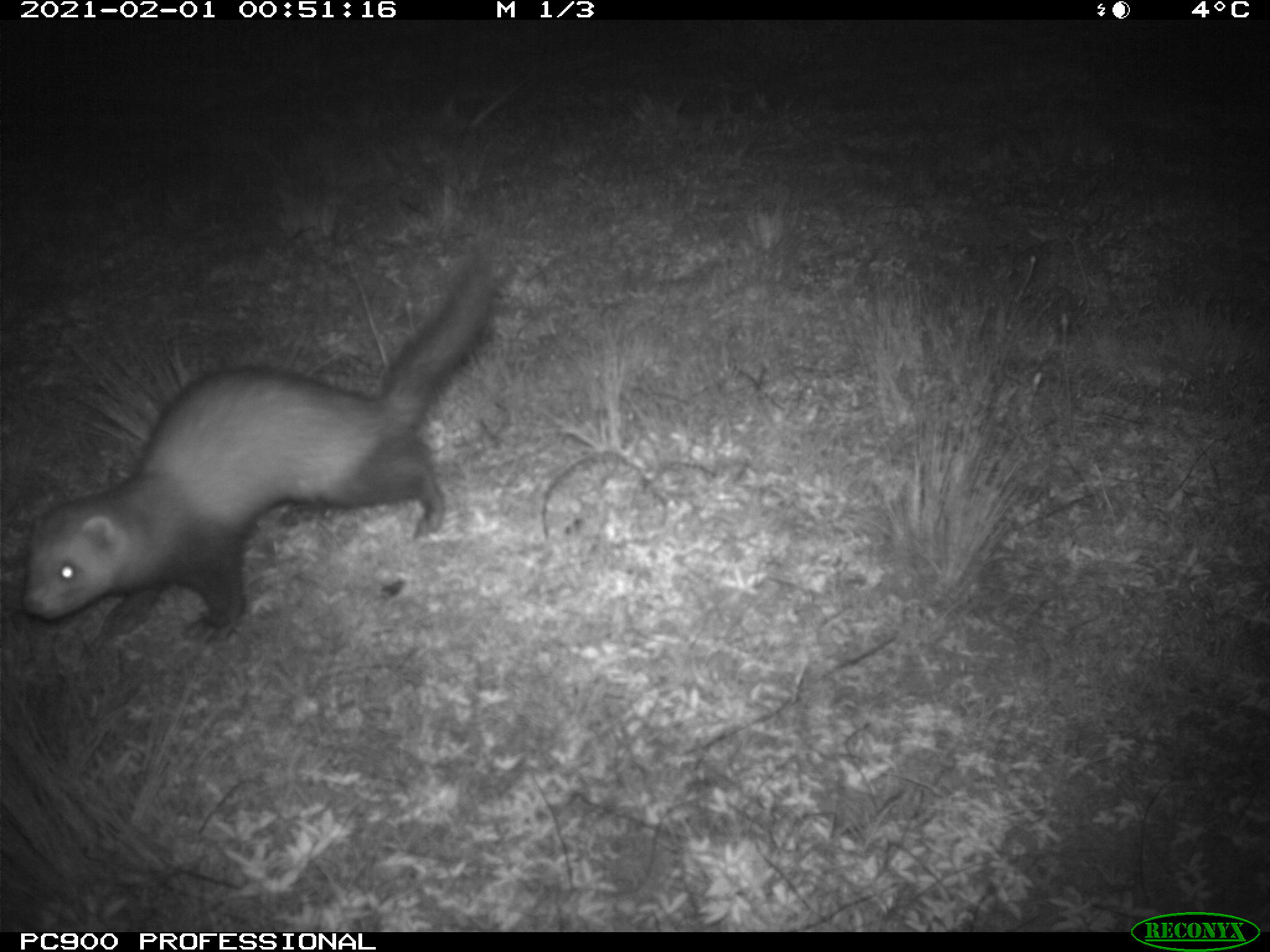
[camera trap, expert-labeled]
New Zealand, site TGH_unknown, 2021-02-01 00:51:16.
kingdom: Animalia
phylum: Chordata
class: Mammalia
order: Carnivora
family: Mustelidae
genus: Mustela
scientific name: Mustela furo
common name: ferret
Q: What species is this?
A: Ferret (Mustela furo).